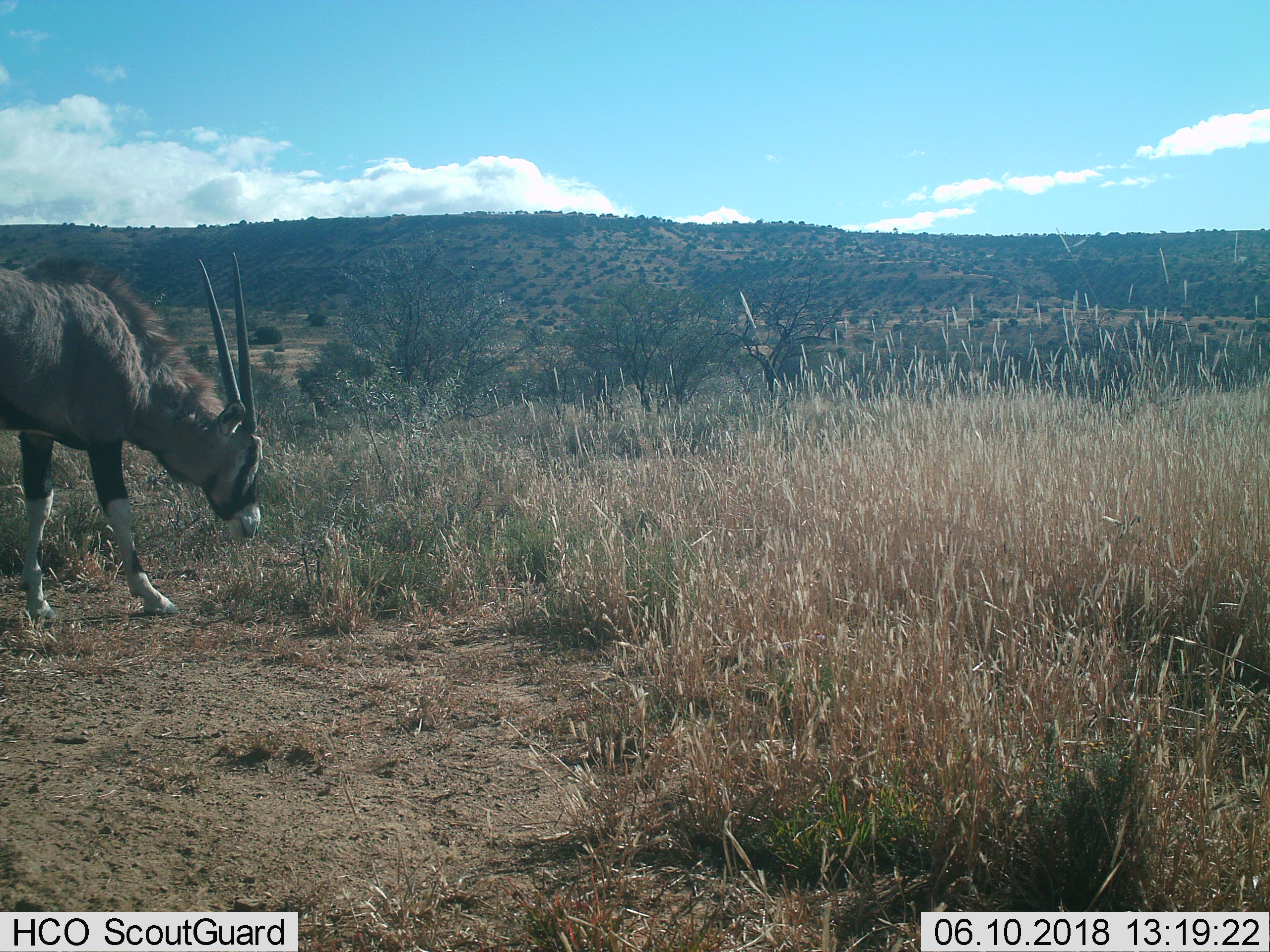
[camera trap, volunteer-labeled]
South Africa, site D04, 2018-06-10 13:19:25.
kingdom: Animalia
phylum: Chordata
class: Mammalia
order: Artiodactyla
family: Bovidae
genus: Oryx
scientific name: Oryx gazella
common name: gemsbok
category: gemsbokoryx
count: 1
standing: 22%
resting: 0%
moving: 22%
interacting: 0%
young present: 0%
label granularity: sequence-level